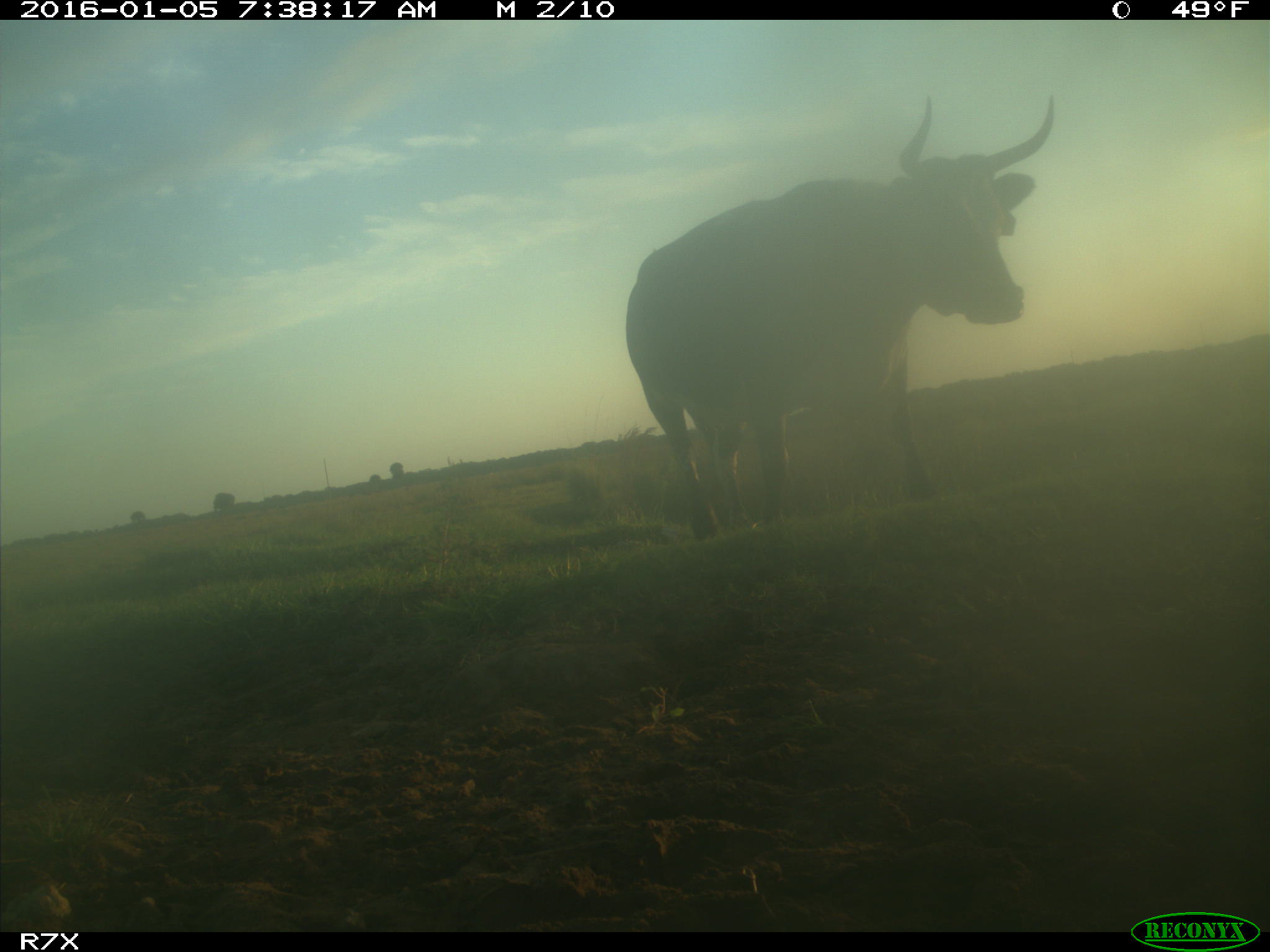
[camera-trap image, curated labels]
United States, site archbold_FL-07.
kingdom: Animalia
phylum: Chordata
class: Mammalia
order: Artiodactyla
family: Bovidae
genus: Bos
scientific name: Bos taurus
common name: domestic cow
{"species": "Bos taurus (domestic cow)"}